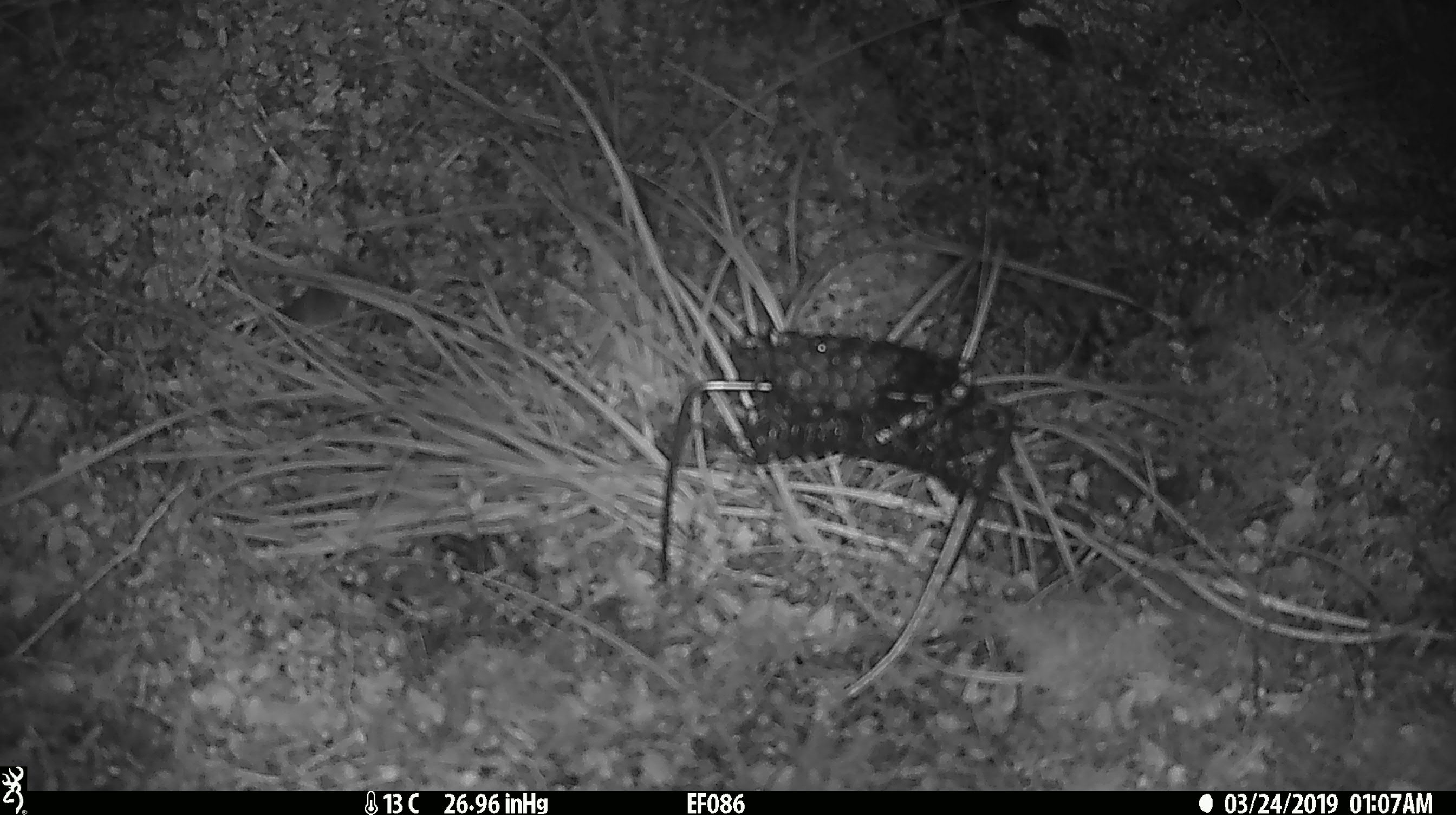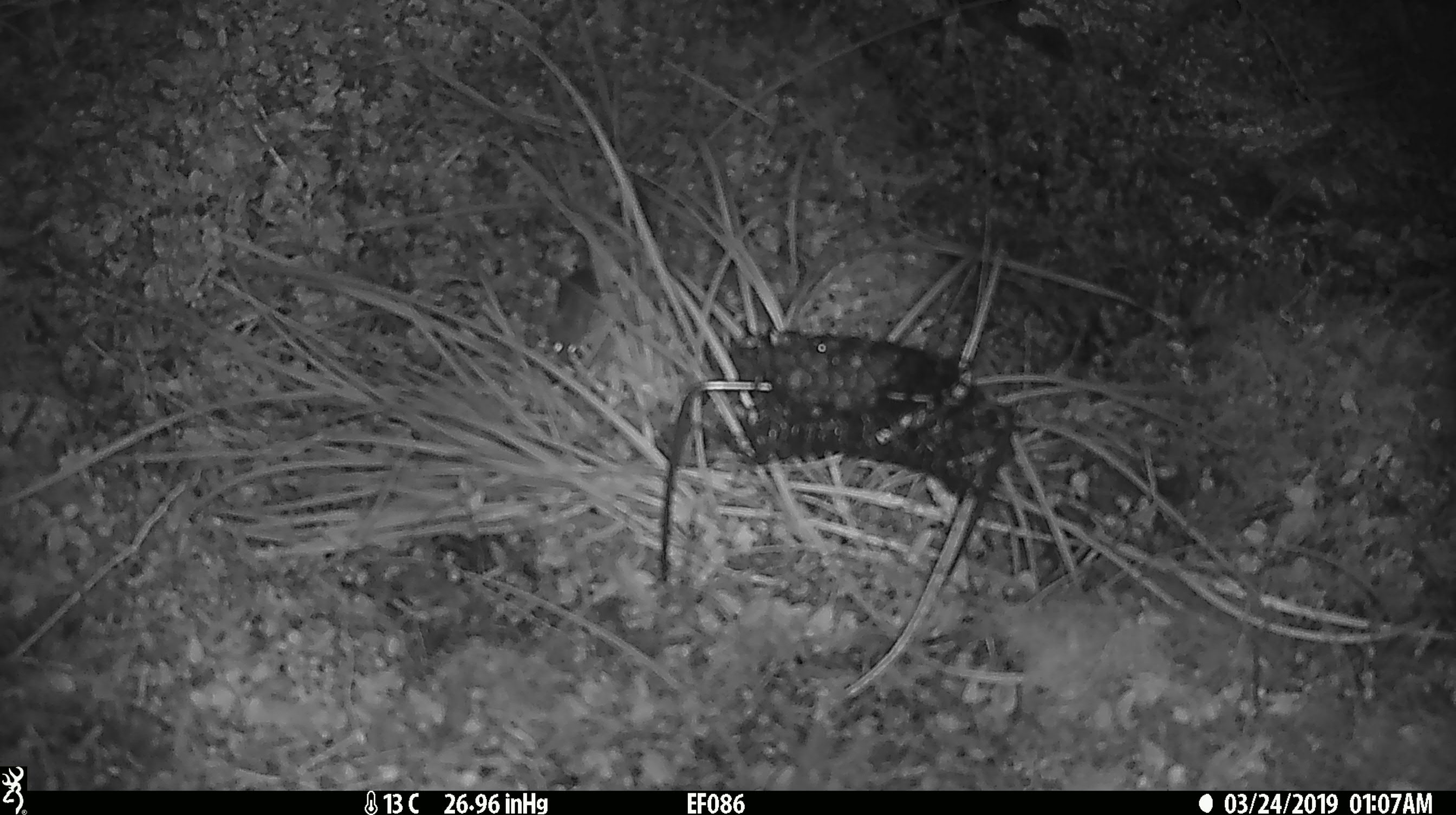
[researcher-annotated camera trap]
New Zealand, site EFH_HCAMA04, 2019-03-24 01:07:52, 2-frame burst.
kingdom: Animalia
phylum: Chordata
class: Mammalia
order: Rodentia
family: Muridae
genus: Mus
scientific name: Mus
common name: mouse